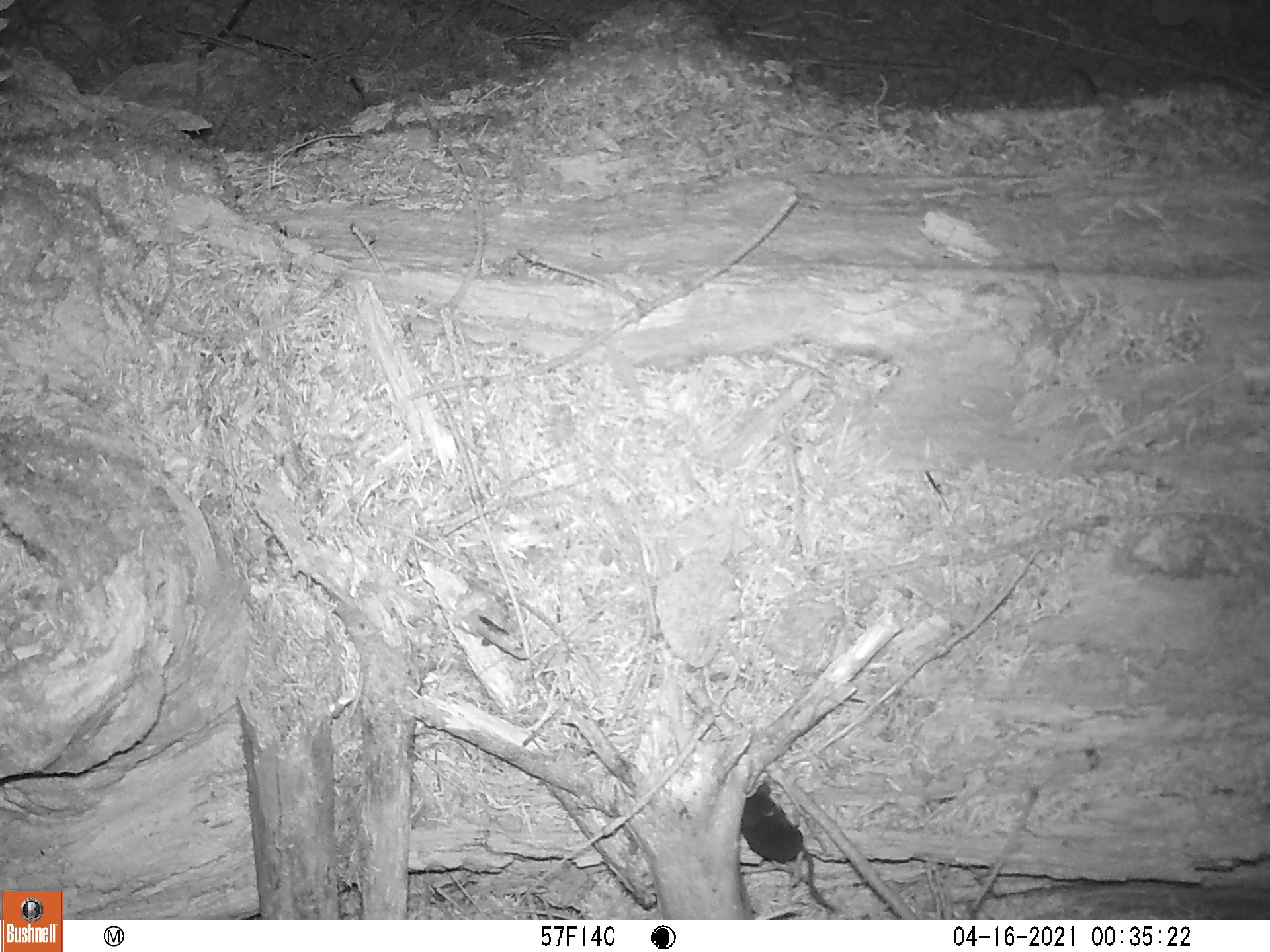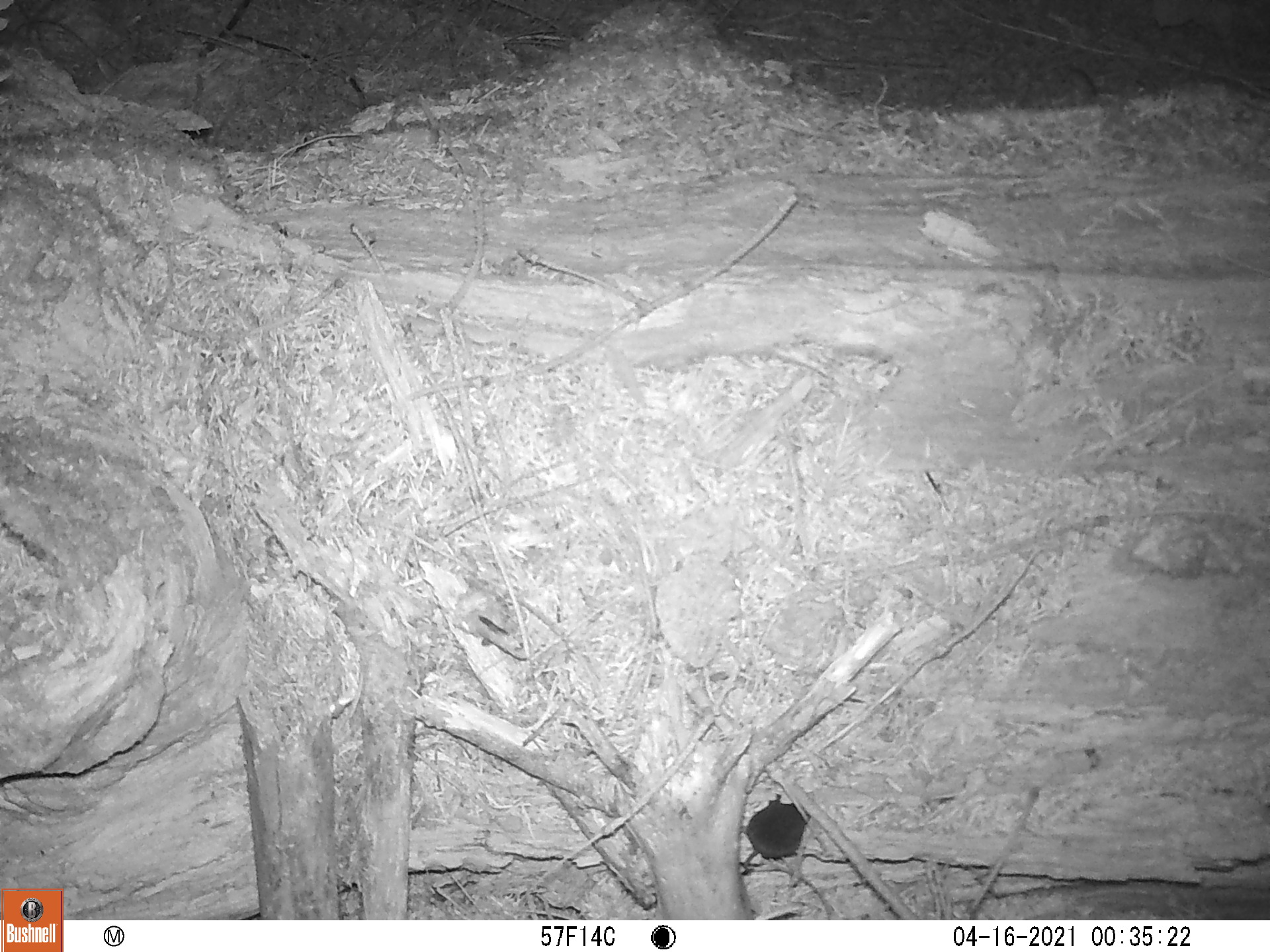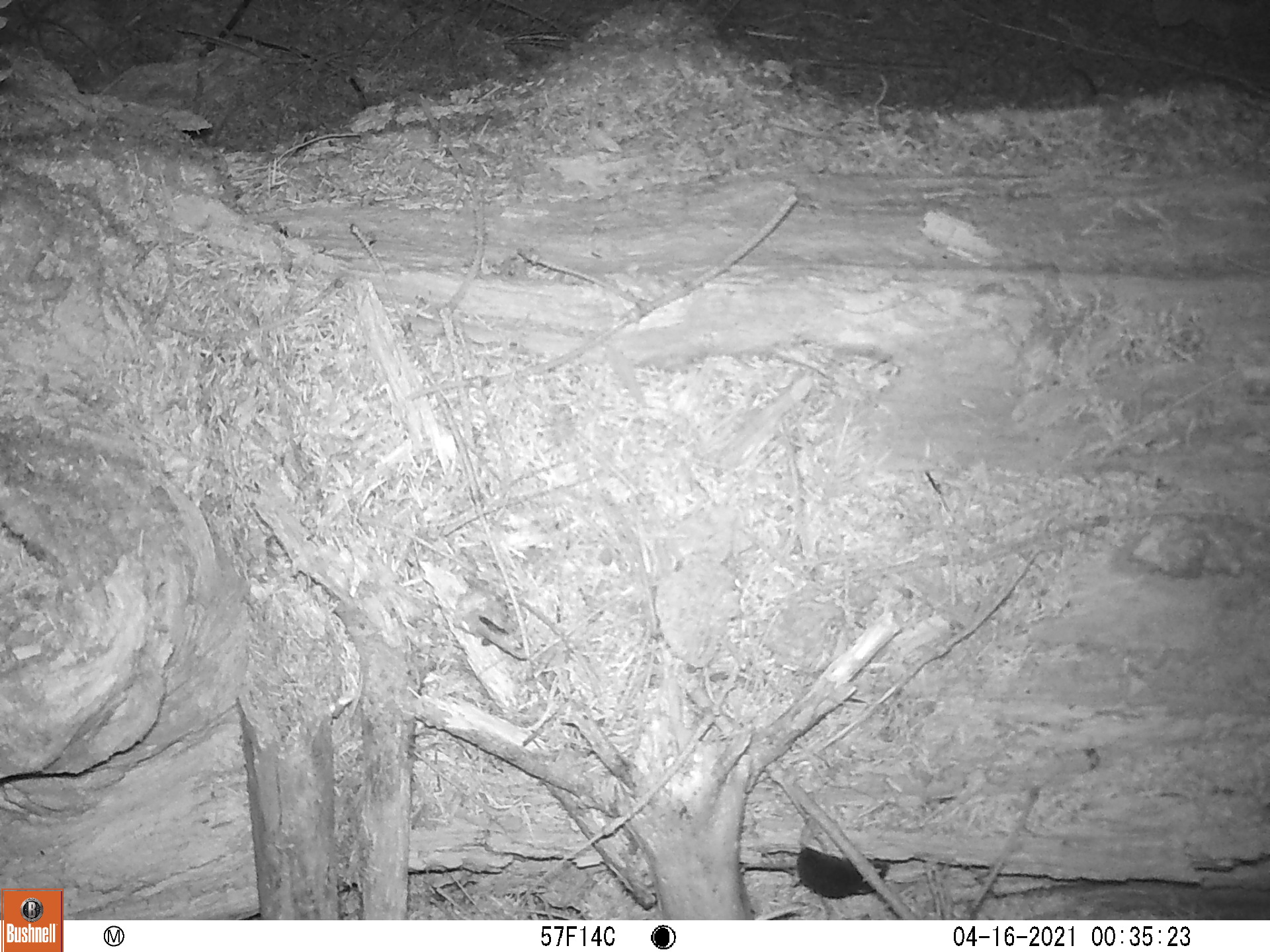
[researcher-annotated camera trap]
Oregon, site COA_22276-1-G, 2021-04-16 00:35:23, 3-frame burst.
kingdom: Animalia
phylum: Chordata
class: Mammalia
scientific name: Mammalia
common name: small mammal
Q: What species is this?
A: Small mammal (Mammalia).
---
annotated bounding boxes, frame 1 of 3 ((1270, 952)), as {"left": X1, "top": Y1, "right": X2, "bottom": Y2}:
small mammal: {"left": 720, "top": 760, "right": 859, "bottom": 917}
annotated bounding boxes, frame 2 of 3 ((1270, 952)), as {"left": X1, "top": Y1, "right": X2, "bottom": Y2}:
small mammal: {"left": 721, "top": 760, "right": 854, "bottom": 912}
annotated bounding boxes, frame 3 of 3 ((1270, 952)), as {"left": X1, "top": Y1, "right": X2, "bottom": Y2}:
small mammal: {"left": 729, "top": 810, "right": 912, "bottom": 911}